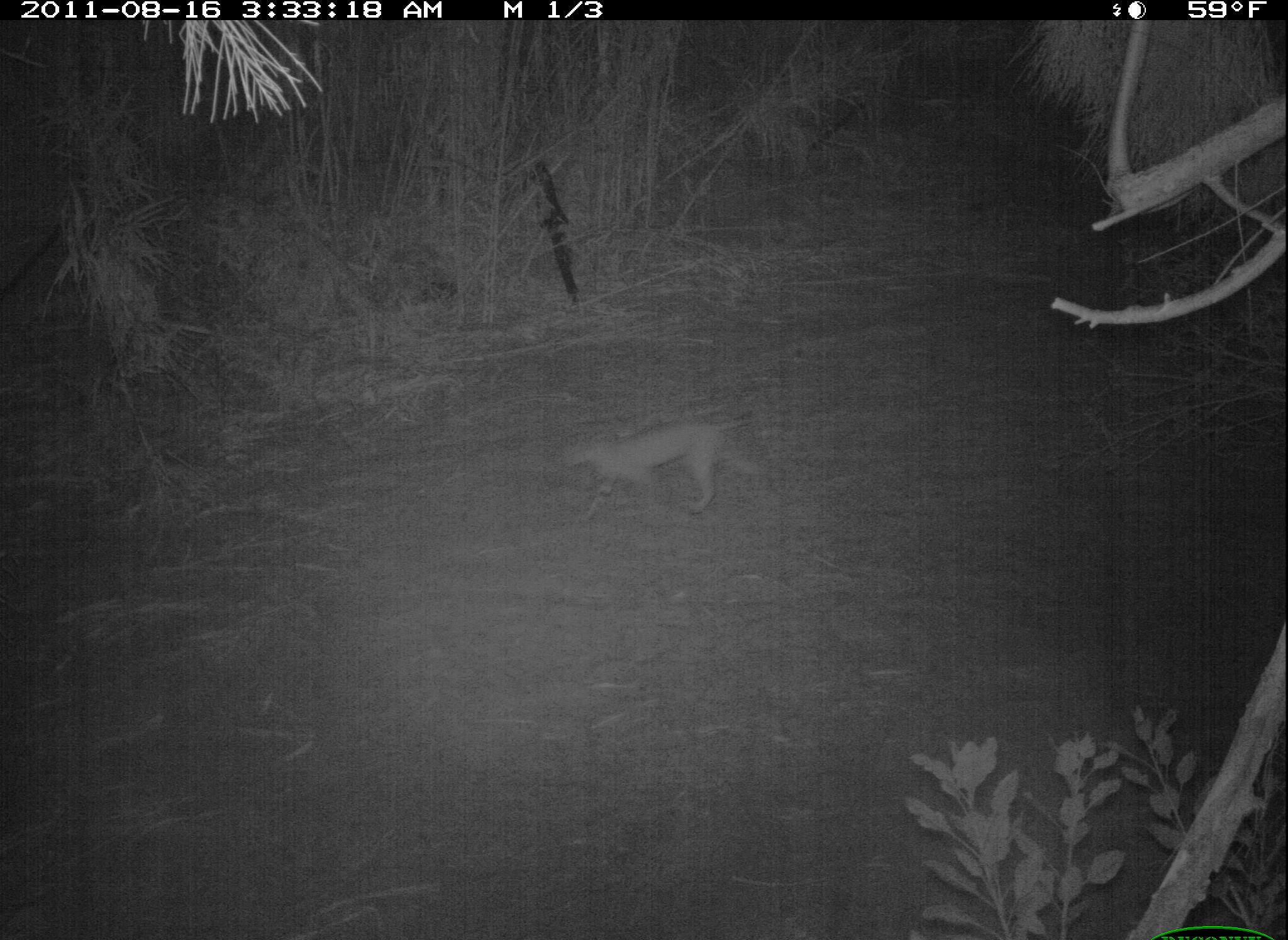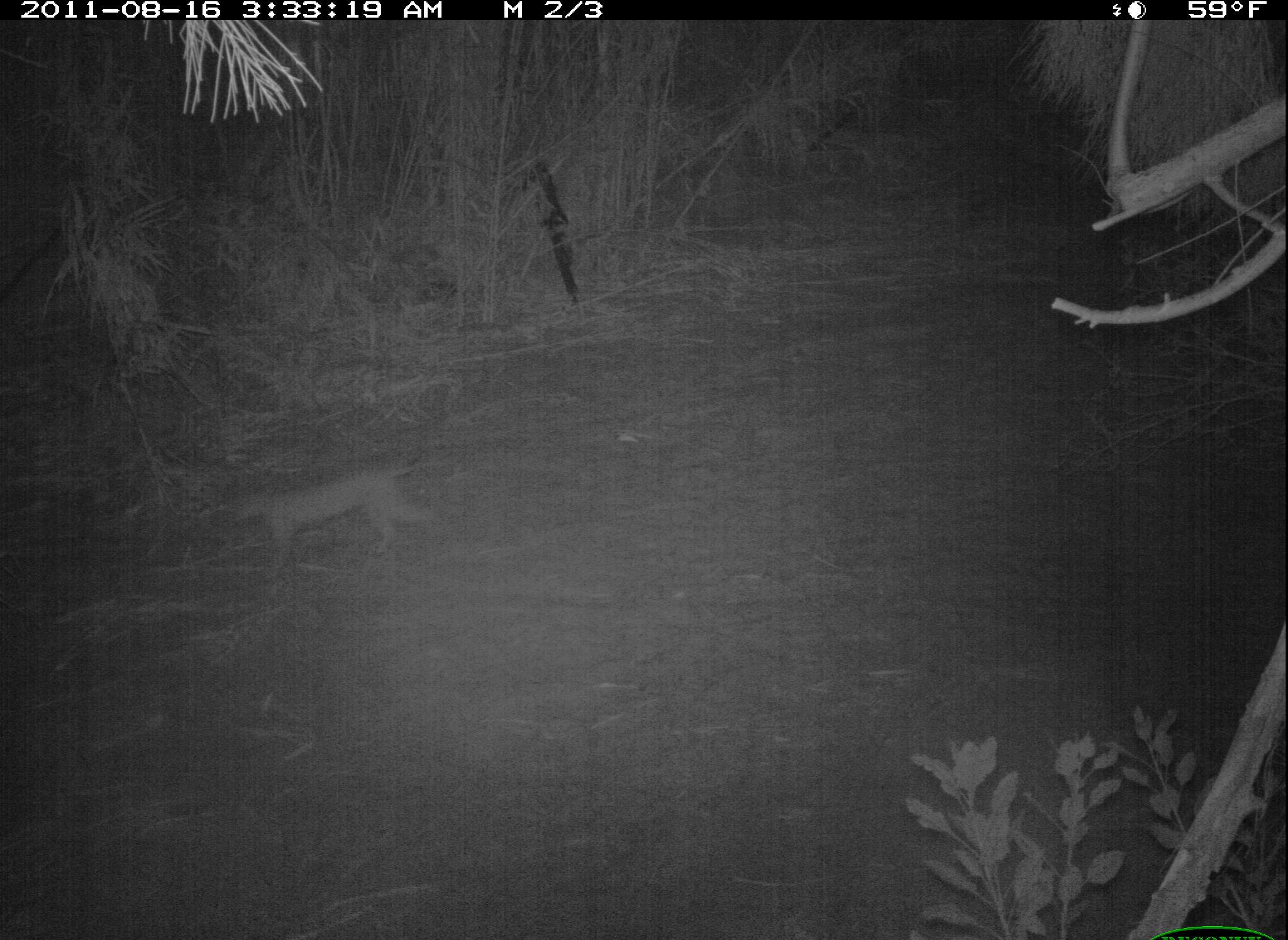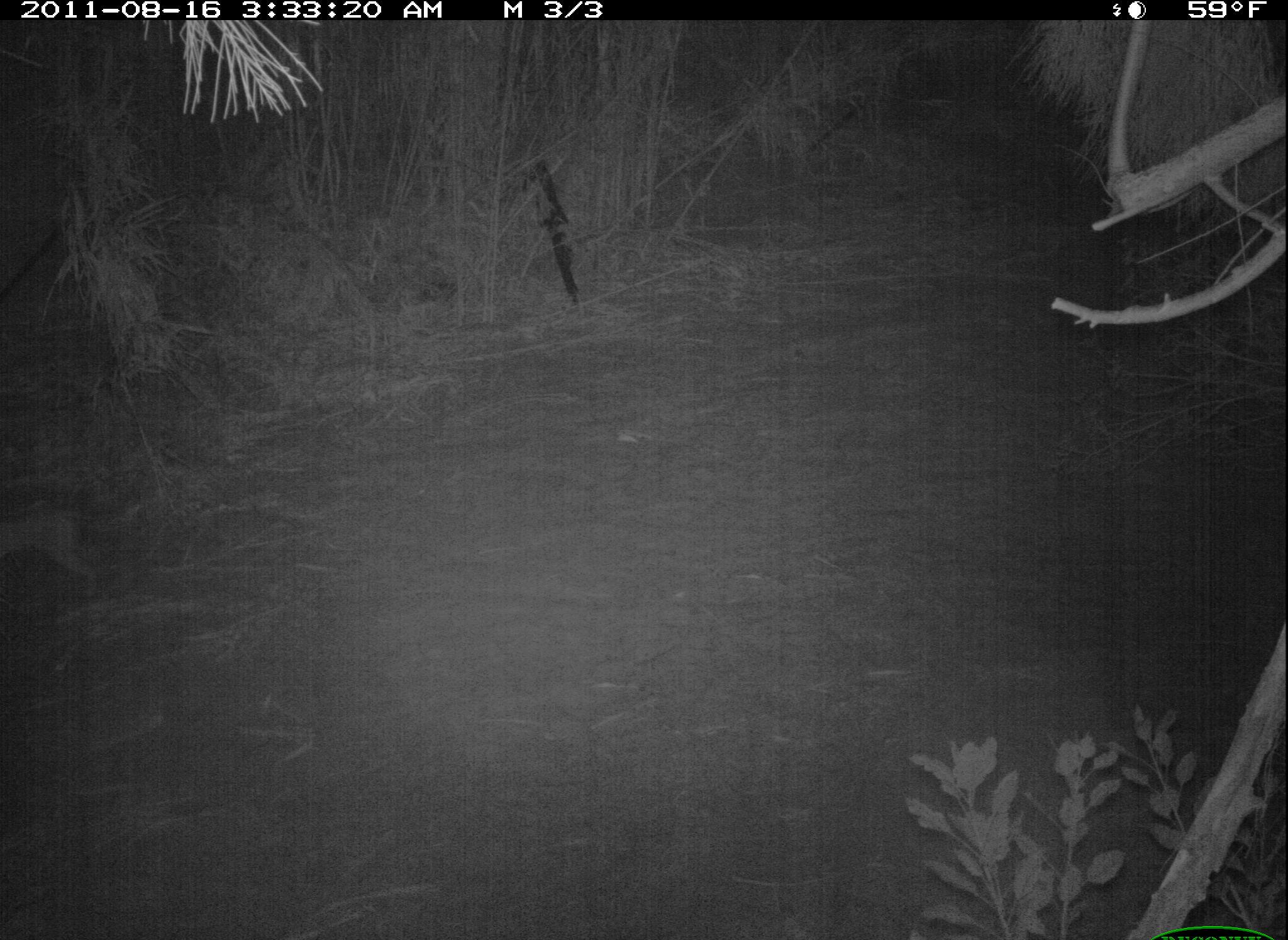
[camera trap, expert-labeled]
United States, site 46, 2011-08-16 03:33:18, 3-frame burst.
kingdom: Animalia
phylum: Chordata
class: Mammalia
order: Carnivora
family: Felidae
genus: Lynx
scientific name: Lynx rufus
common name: bobcat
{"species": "bobcat (Lynx rufus)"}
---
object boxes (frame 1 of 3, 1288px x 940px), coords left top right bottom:
bobcat: 555 406 778 532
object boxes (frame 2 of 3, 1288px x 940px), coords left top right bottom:
bobcat: 216 454 449 586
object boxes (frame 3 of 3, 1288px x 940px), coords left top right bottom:
bobcat: 2 474 143 615